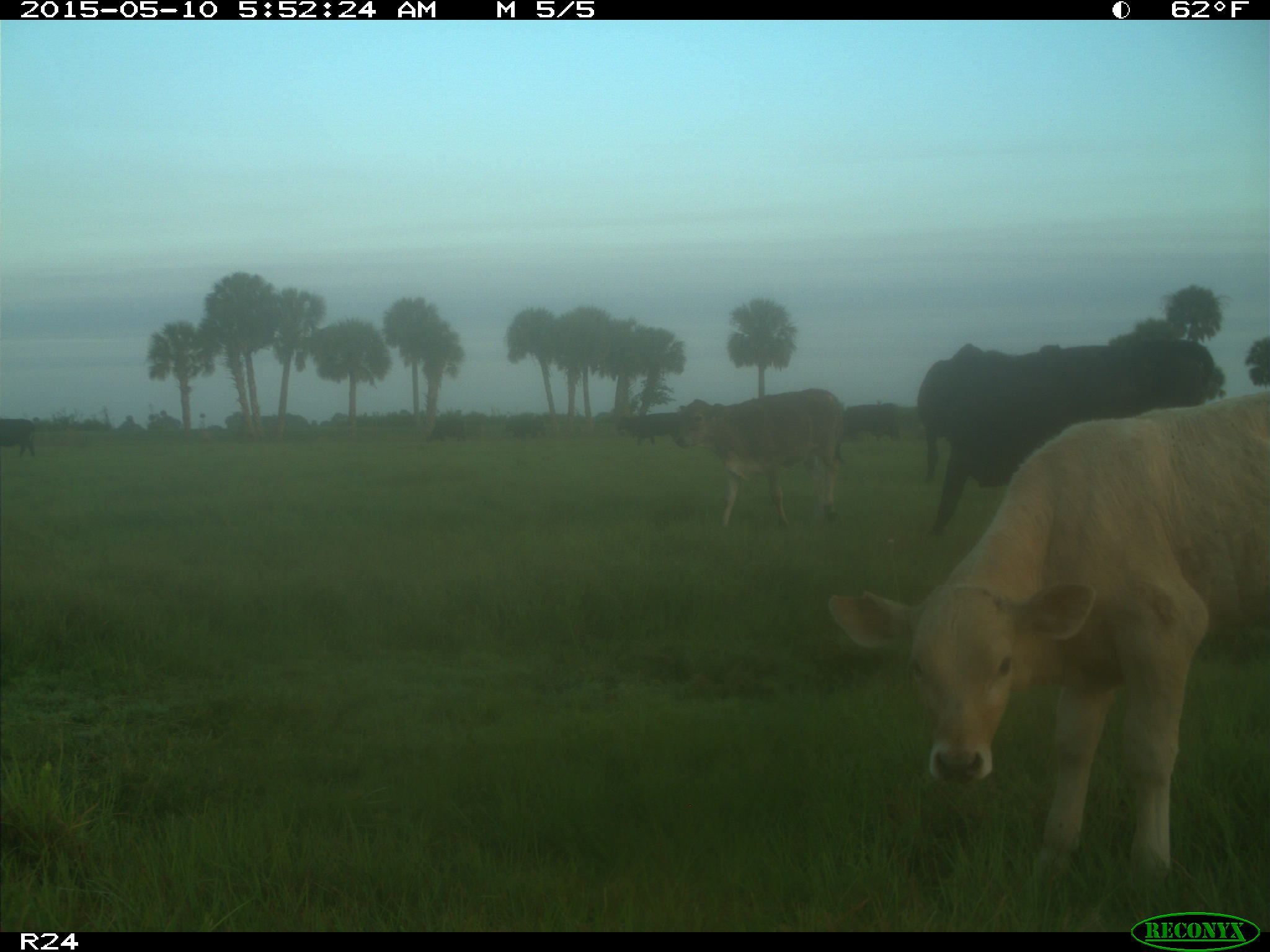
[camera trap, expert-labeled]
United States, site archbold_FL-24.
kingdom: Animalia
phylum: Chordata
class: Mammalia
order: Artiodactyla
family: Bovidae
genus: Bos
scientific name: Bos taurus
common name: domestic cow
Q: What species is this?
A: Bos taurus (domestic cow).